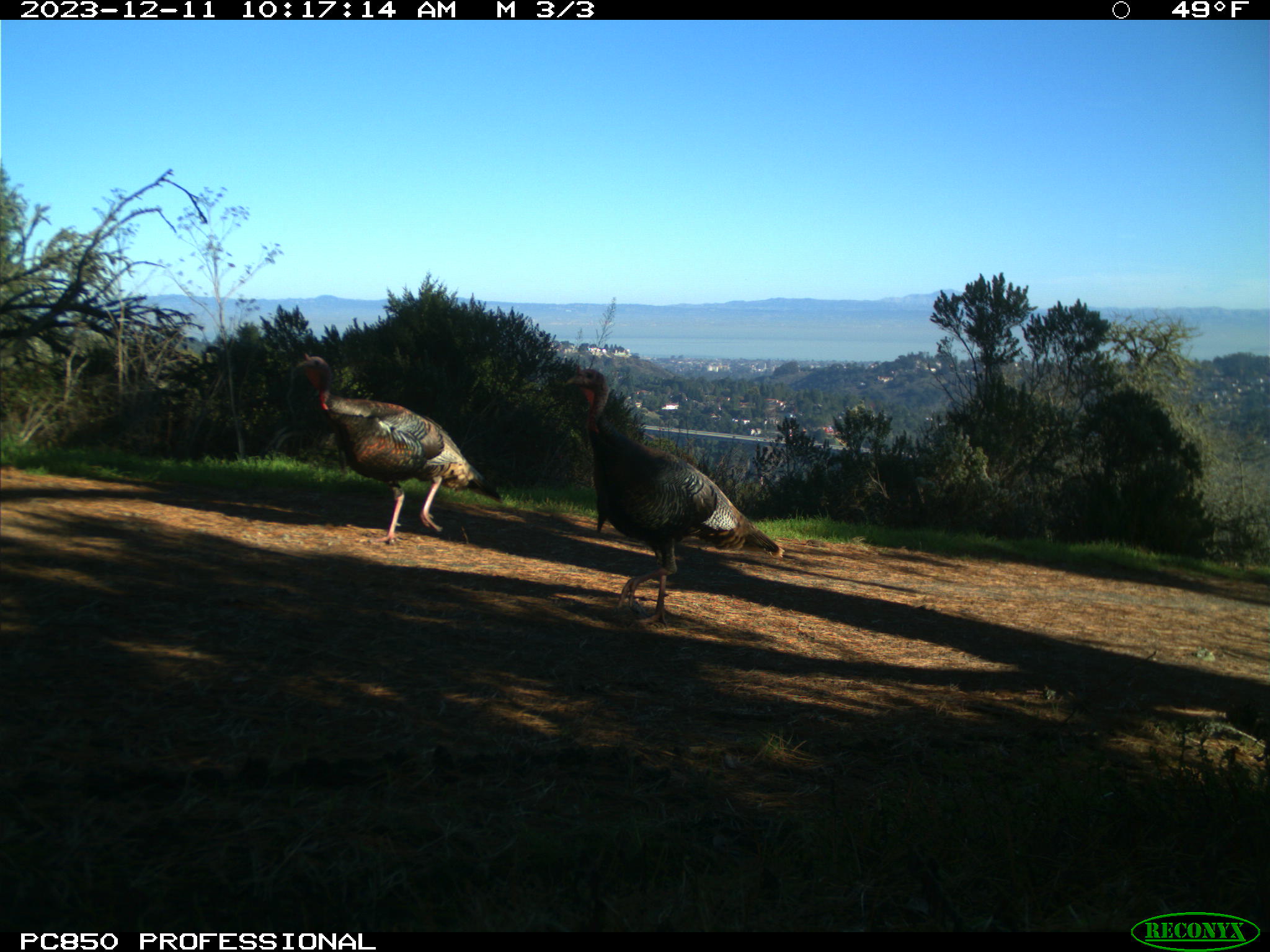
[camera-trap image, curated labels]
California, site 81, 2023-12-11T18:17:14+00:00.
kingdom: Animalia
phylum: Chordata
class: Aves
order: Galliformes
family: Phasianidae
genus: Meleagris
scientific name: Meleagris gallopavo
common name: turkey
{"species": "turkey (Meleagris gallopavo)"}